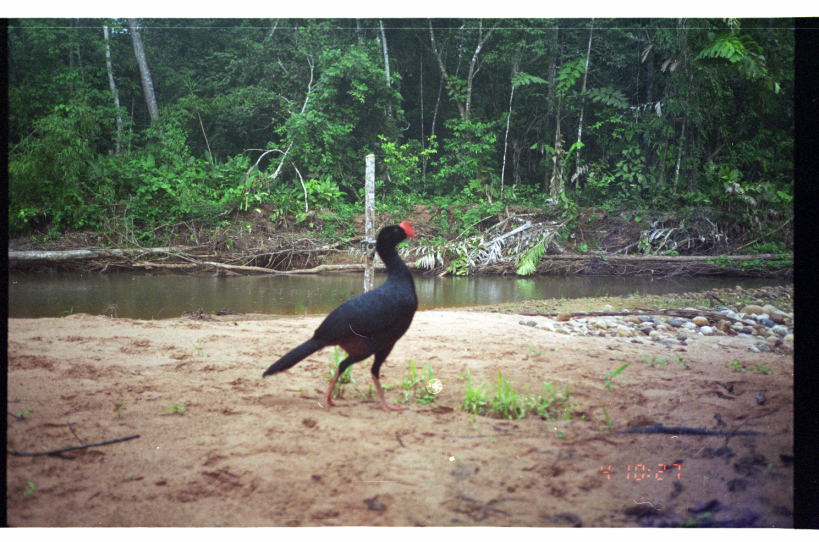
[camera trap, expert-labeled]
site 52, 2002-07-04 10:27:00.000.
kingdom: Animalia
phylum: Chordata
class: Aves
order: Galliformes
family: Cracidae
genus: Mitu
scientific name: Mitu tuberosum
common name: razor-billed curassow